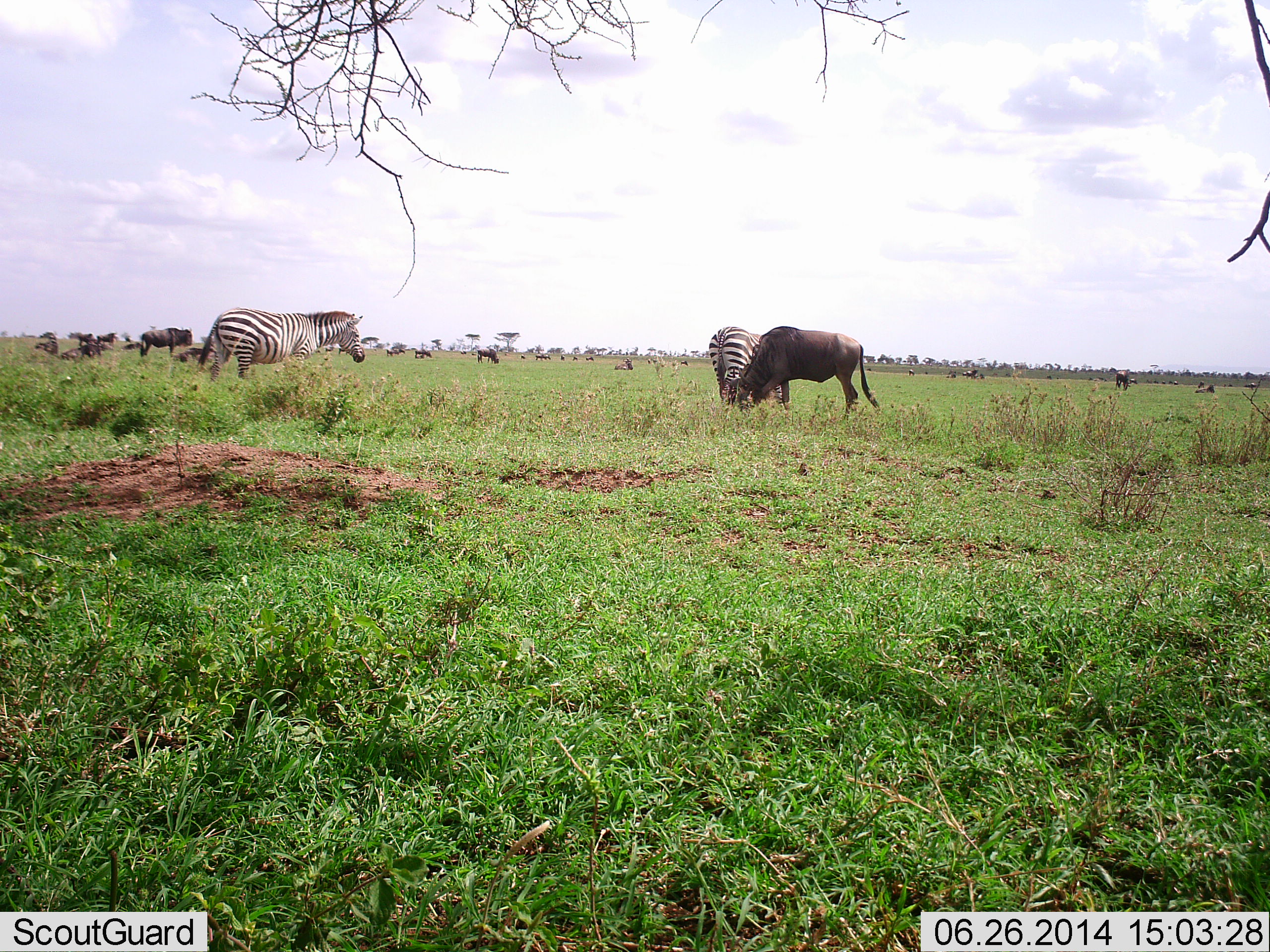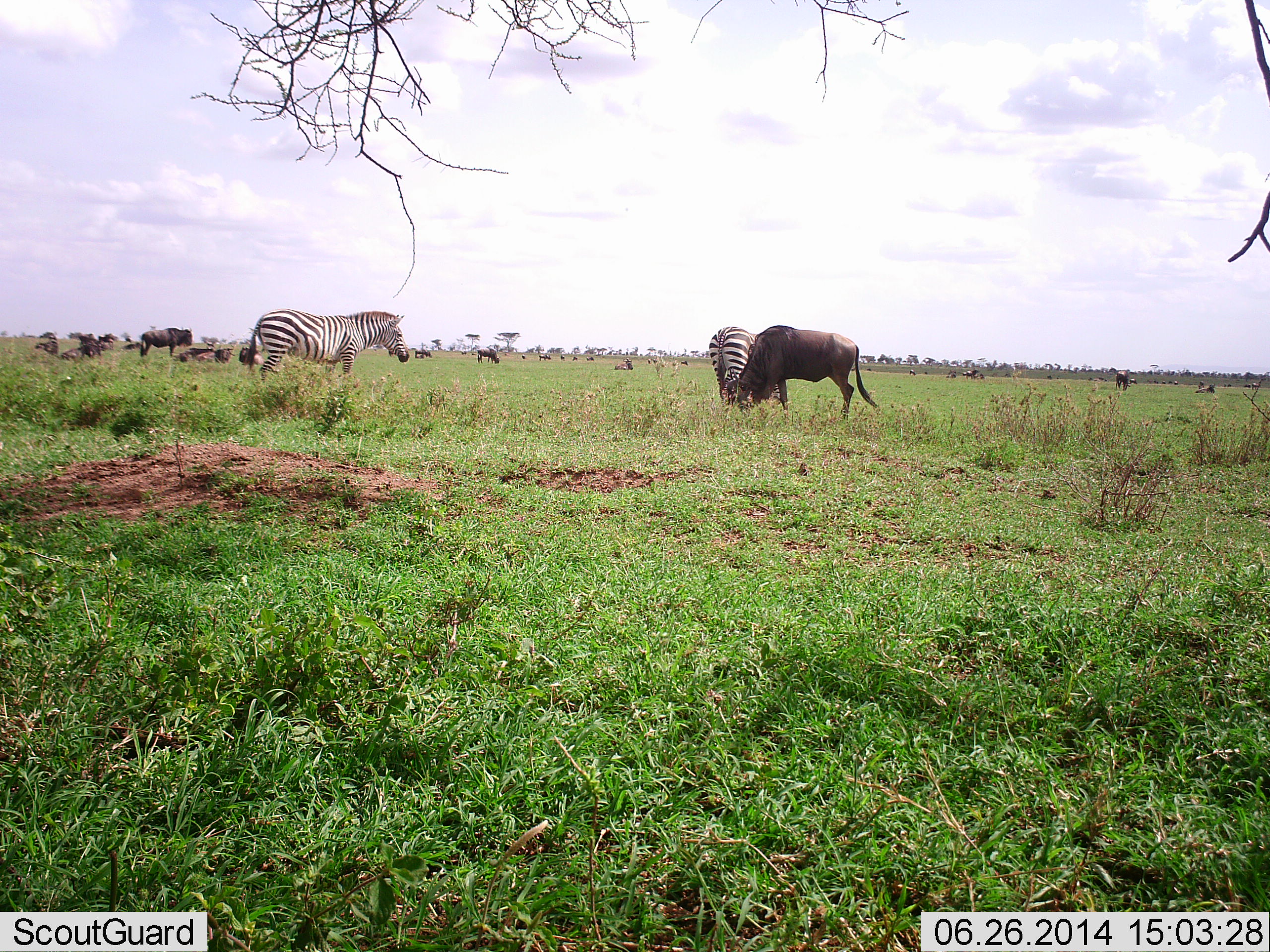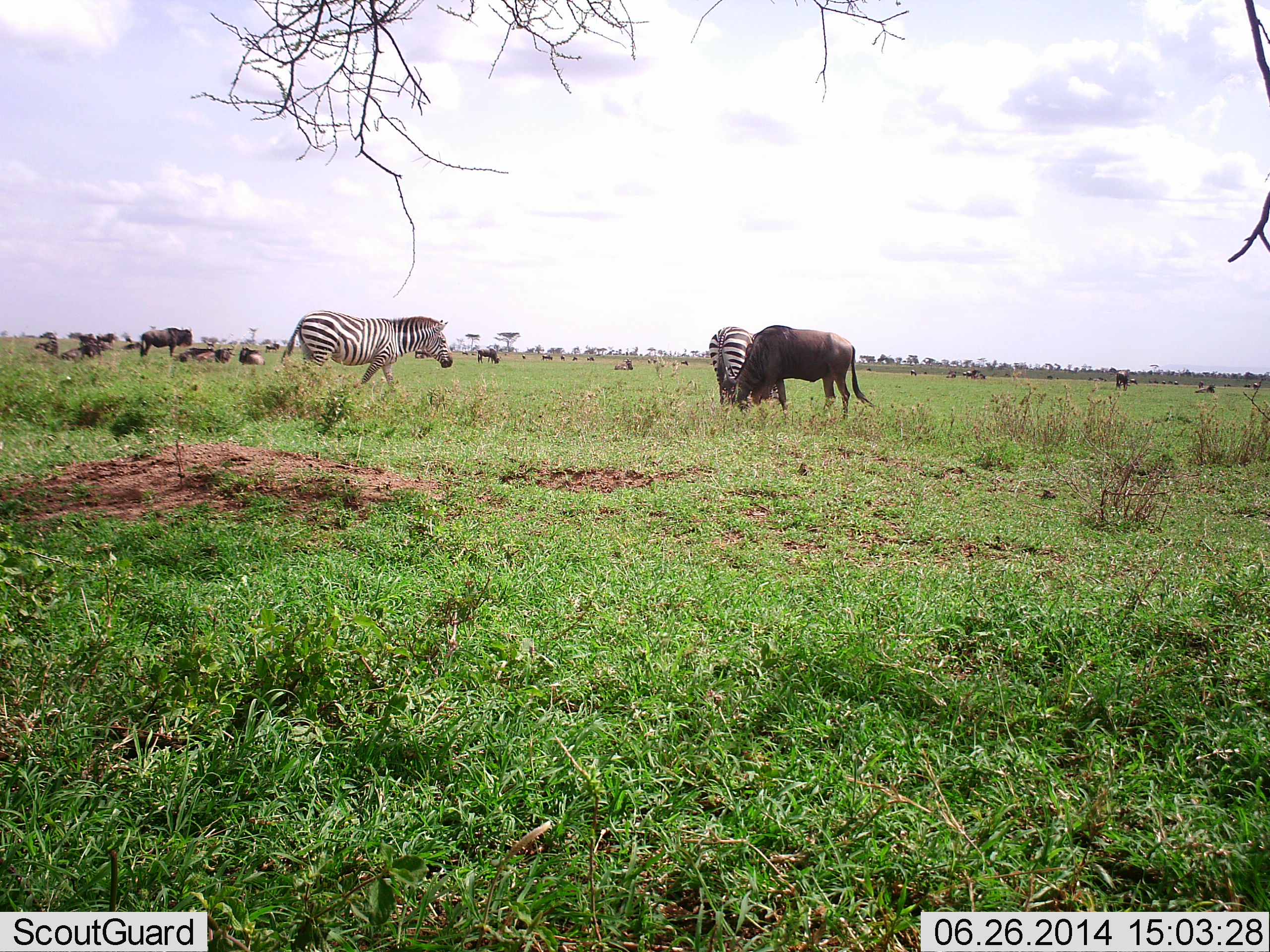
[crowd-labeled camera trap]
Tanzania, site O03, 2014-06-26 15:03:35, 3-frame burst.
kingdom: Animalia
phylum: Chordata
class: Mammalia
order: Artiodactyla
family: Bovidae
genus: Connochaetes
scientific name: Connochaetes taurinus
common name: blue wildebeest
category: wildebeest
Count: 11-50.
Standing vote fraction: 70%.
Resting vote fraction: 50%.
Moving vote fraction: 30%.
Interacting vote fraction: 0%.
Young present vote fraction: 0%.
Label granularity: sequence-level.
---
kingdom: Animalia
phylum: Chordata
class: Mammalia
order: Perissodactyla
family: Equidae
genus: Equus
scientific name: Equus quagga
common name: plains zebra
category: zebra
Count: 2.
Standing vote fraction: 40%.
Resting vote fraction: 0%.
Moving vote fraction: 70%.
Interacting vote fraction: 0%.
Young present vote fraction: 0%.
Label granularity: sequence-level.